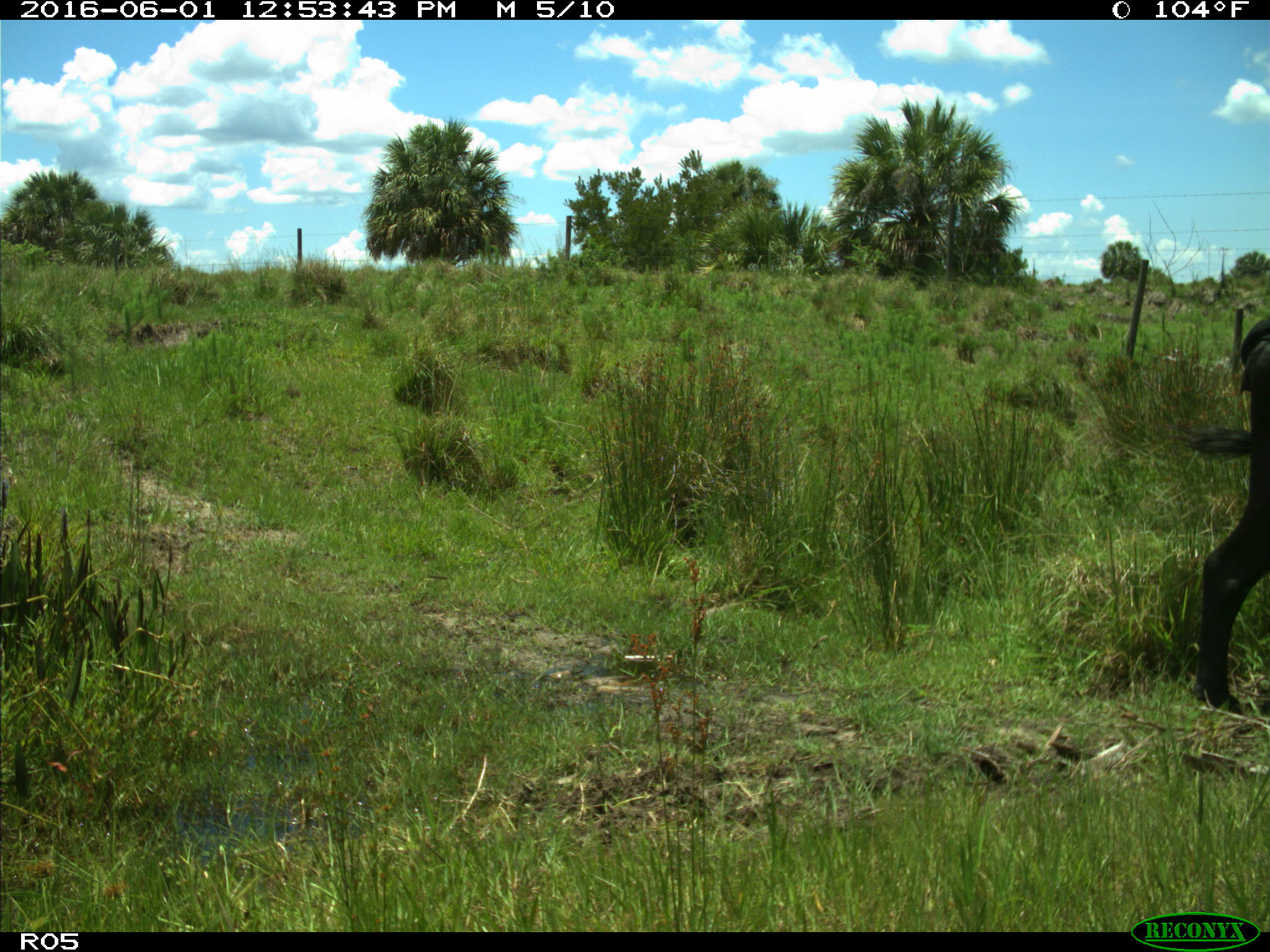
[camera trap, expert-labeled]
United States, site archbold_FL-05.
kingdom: Animalia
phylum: Chordata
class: Mammalia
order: Artiodactyla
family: Bovidae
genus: Bos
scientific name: Bos taurus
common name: domestic cow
Bos taurus (domestic cow).